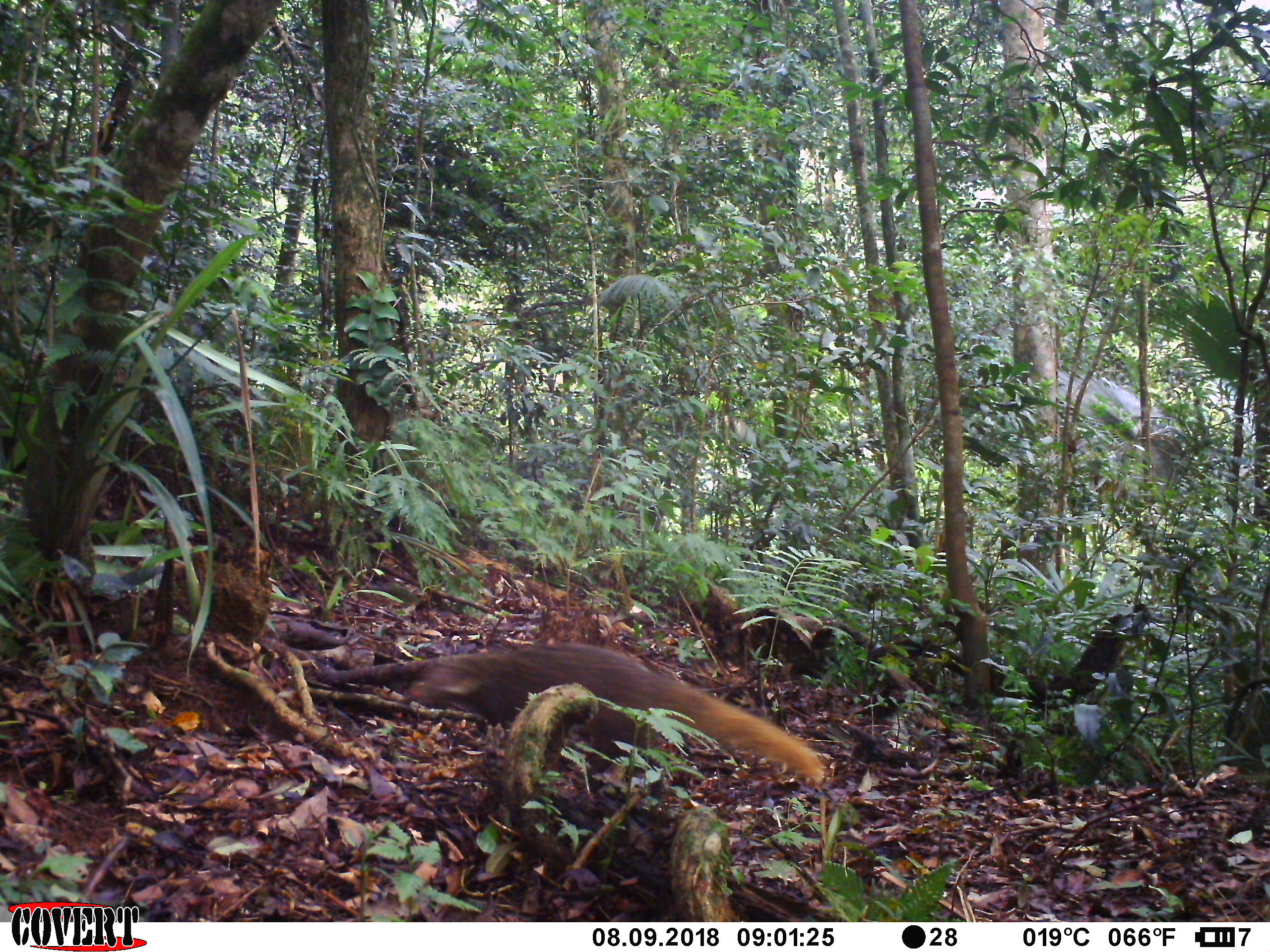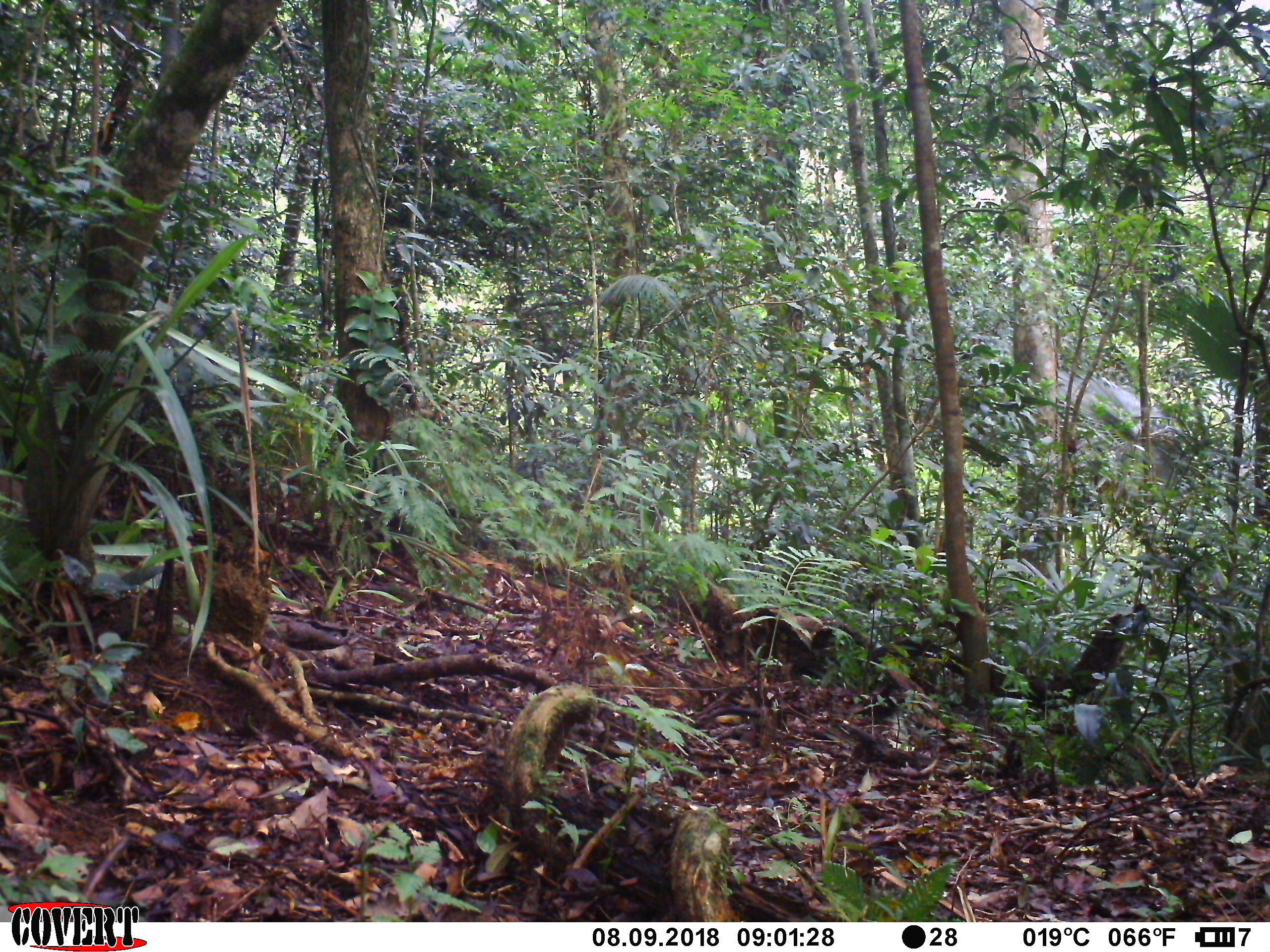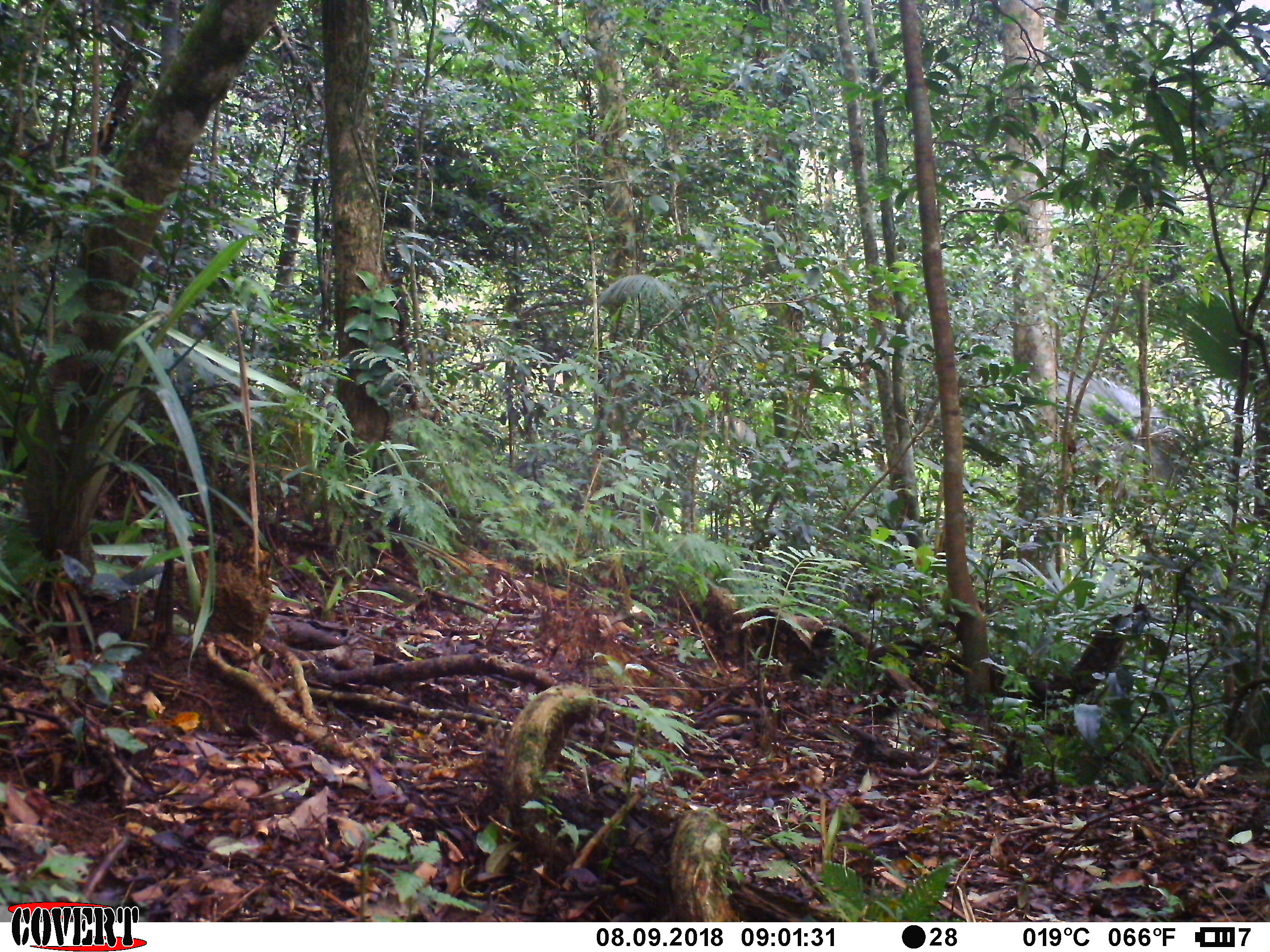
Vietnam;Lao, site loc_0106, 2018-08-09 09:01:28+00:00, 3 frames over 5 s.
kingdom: Animalia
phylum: Chordata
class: Mammalia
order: Carnivora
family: Herpestidae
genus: Urva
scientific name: Urva urva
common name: crab-eating mongoose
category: crab eating mongoose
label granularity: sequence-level